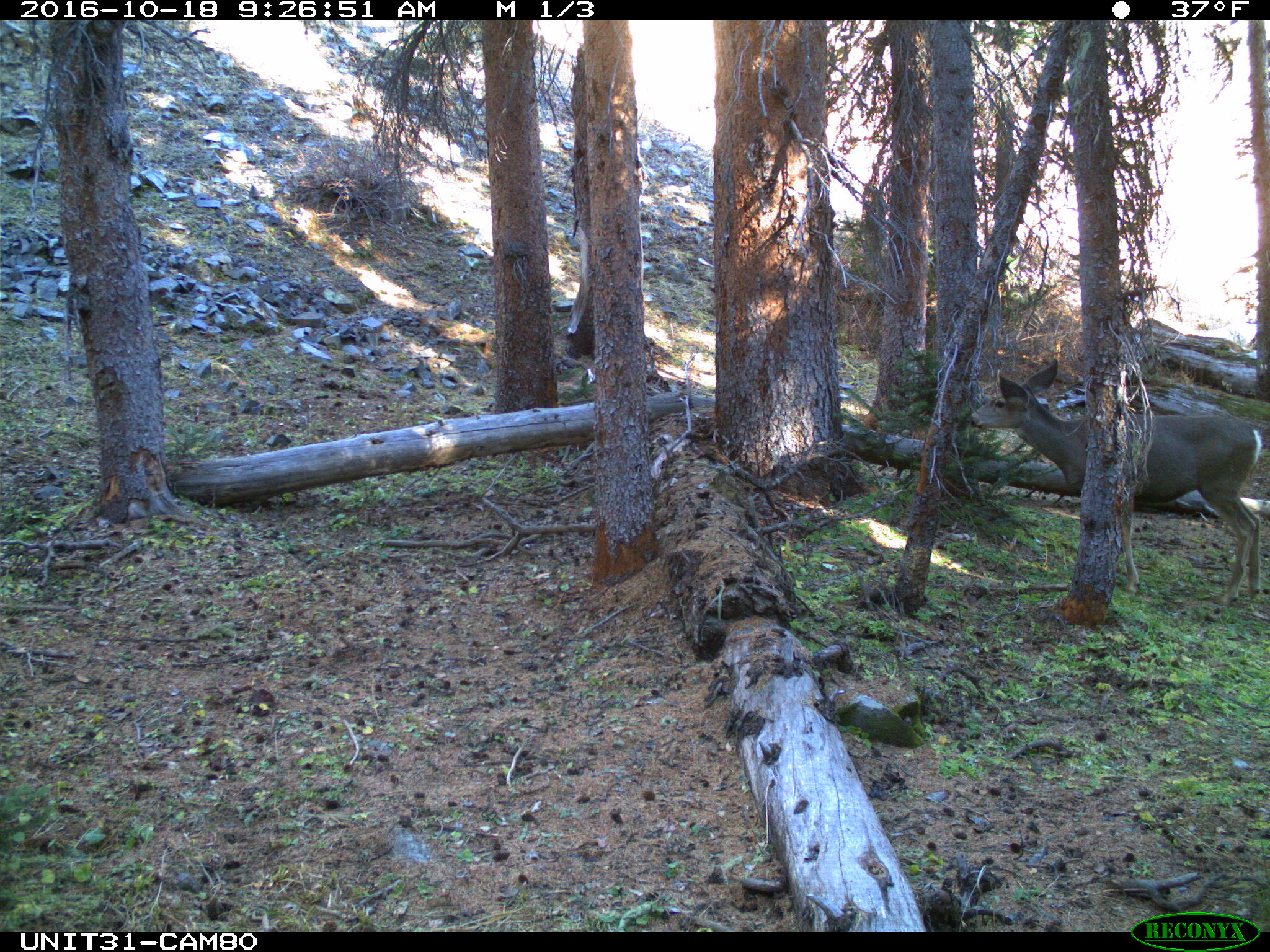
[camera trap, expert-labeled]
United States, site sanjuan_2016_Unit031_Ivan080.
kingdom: Animalia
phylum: Chordata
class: Mammalia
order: Artiodactyla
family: Cervidae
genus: Odocoileus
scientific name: Odocoileus hemionus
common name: mule deer